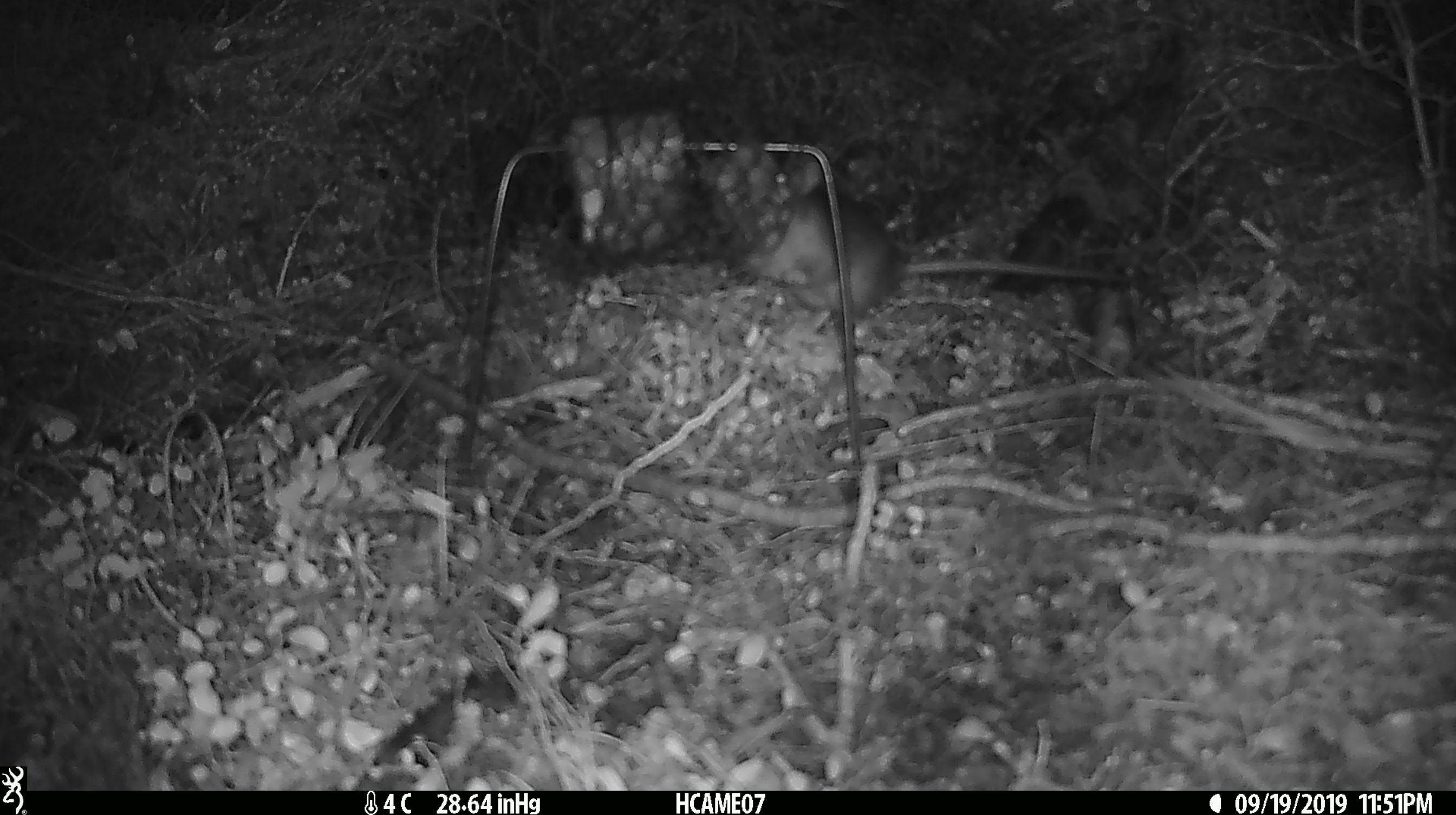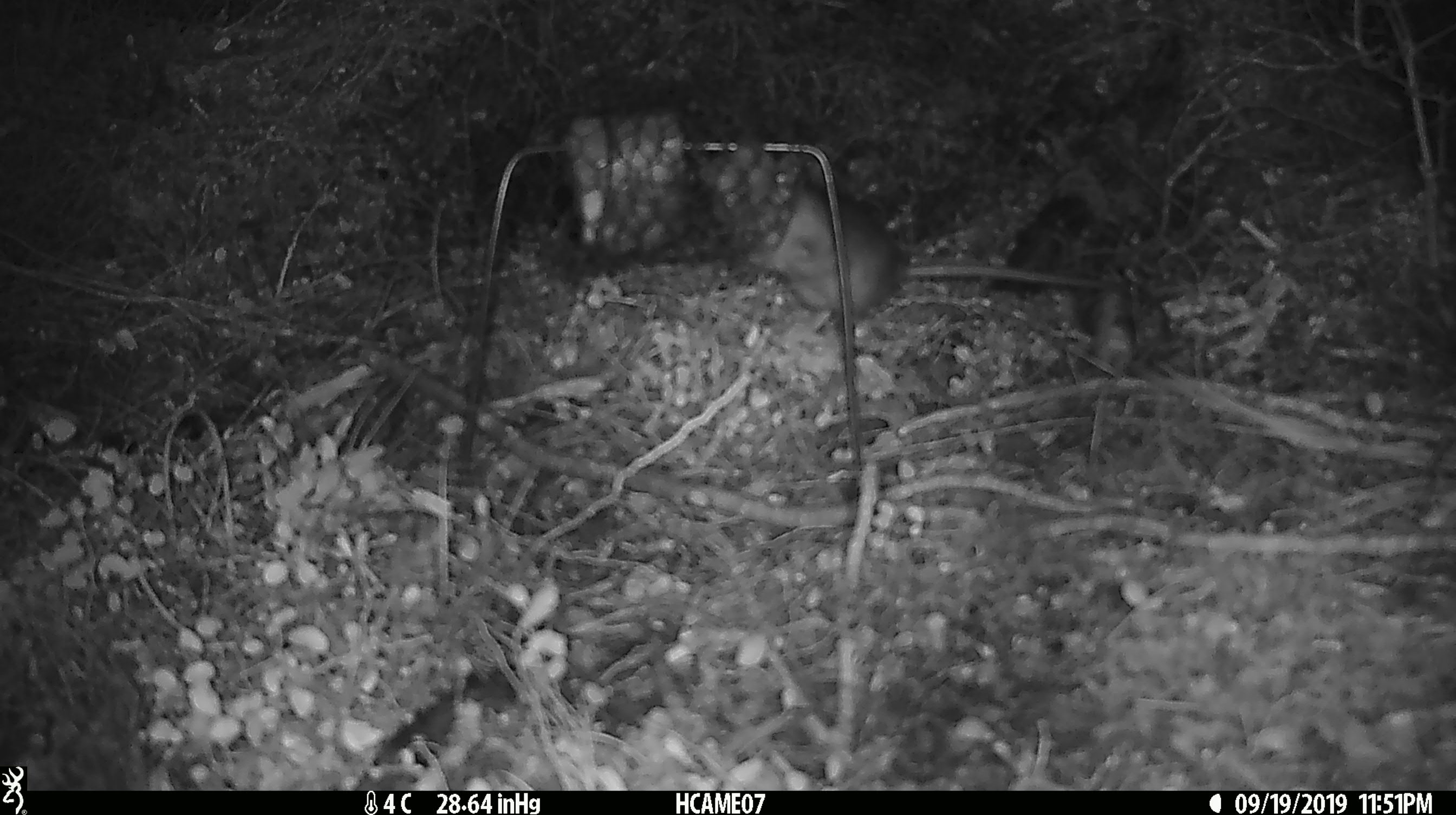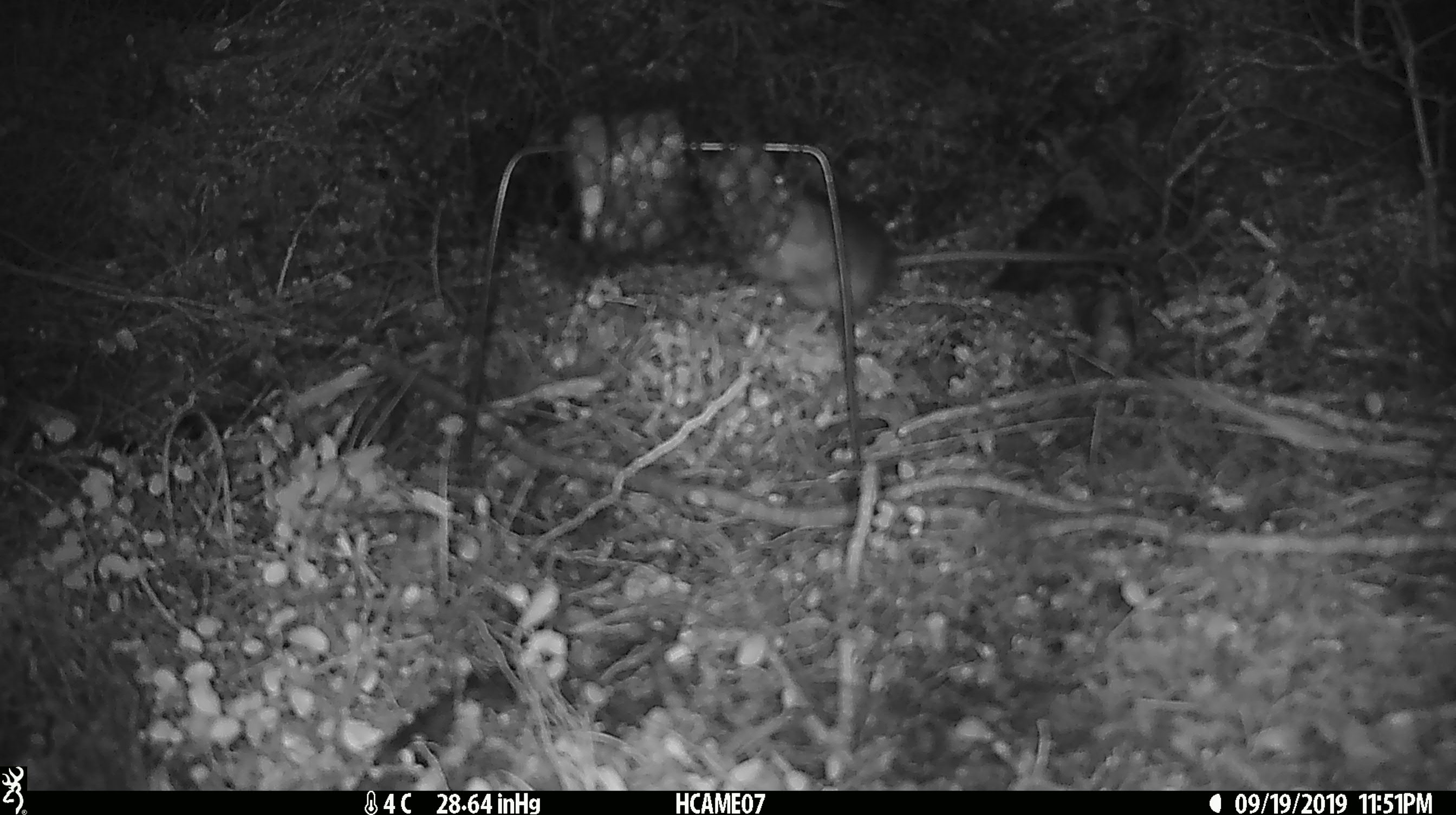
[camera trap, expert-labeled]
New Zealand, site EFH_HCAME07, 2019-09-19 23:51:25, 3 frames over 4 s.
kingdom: Animalia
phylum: Chordata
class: Mammalia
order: Rodentia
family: Muridae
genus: Rattus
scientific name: Rattus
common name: rat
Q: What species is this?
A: Rat (Rattus).